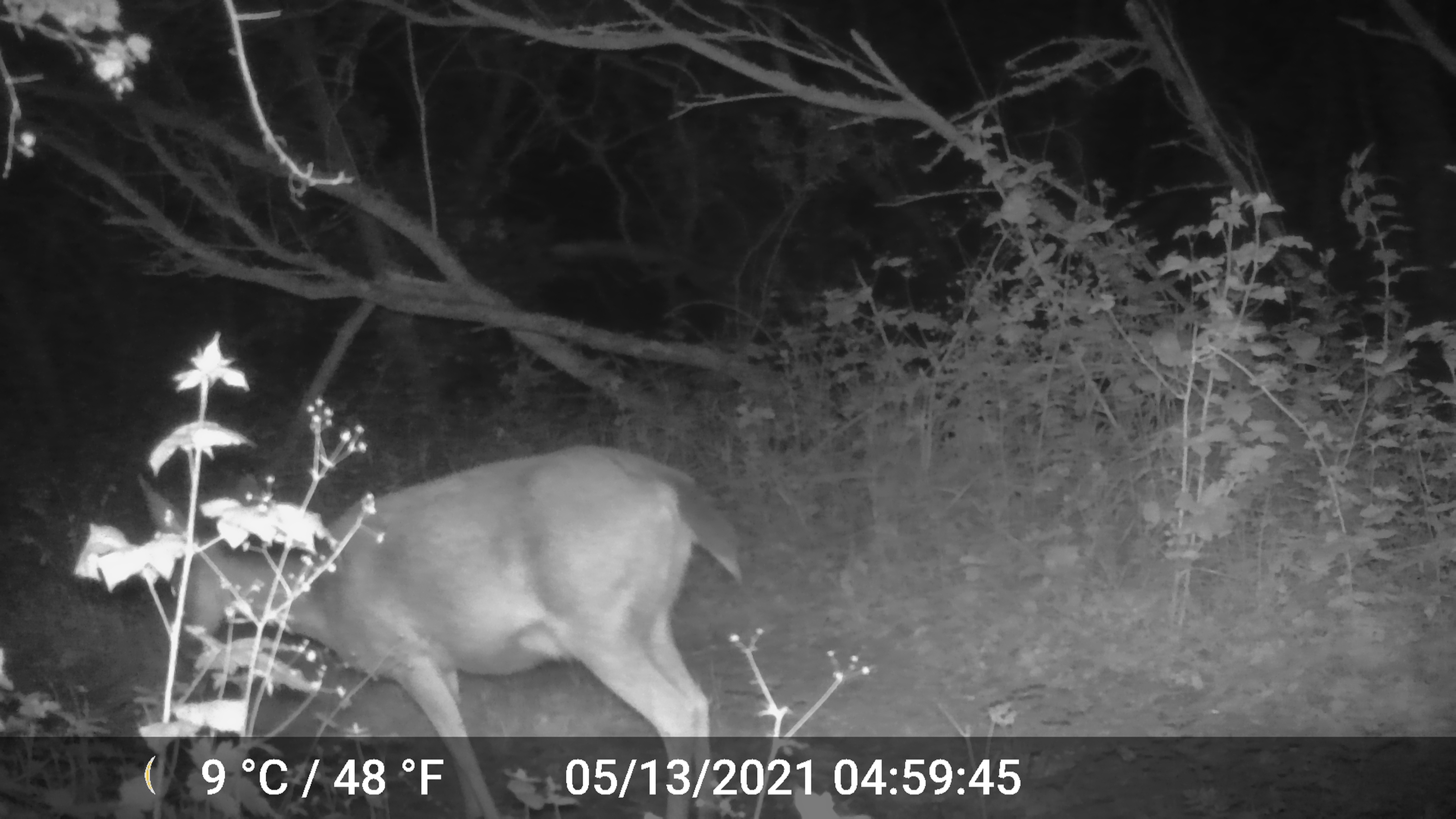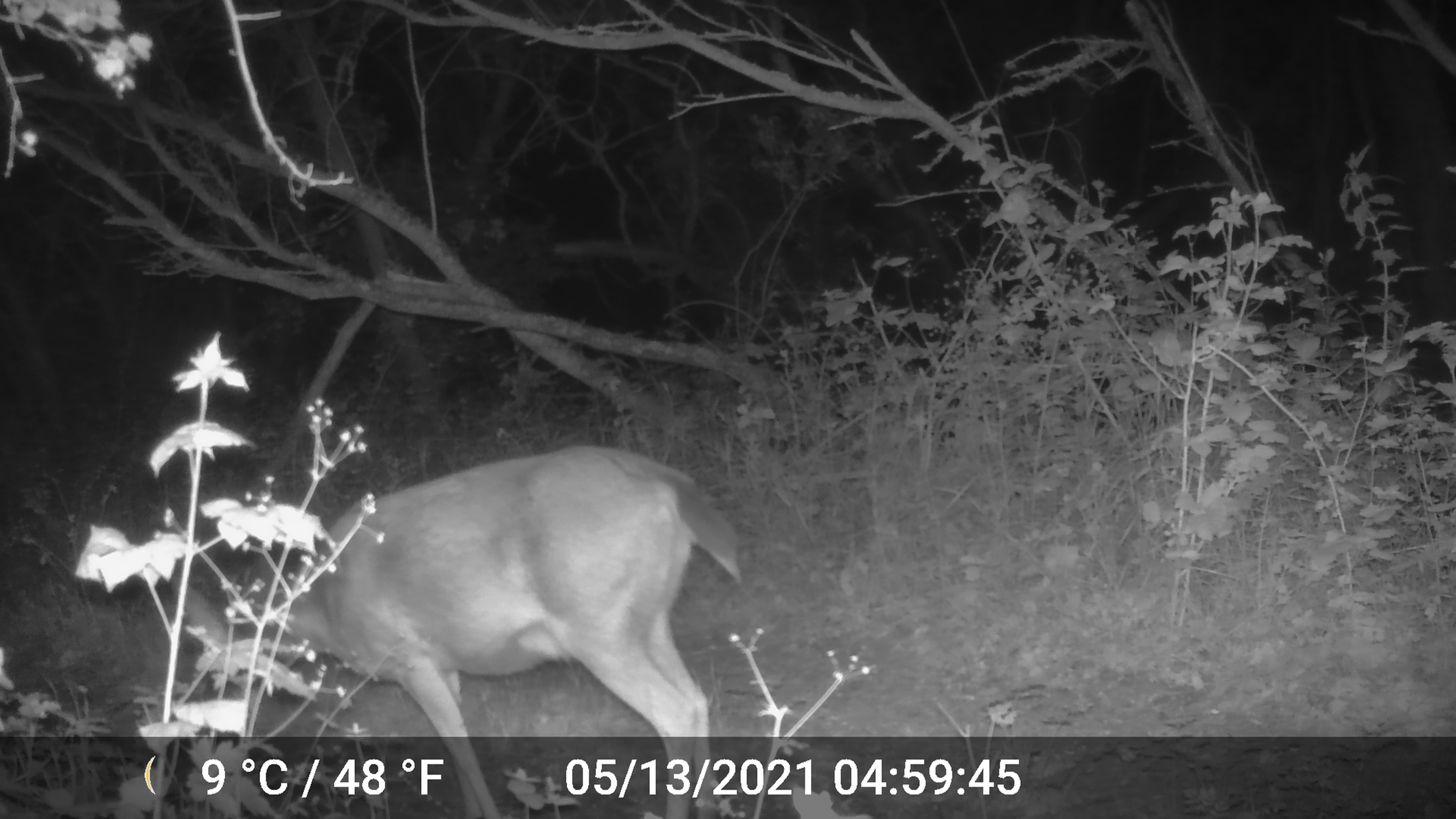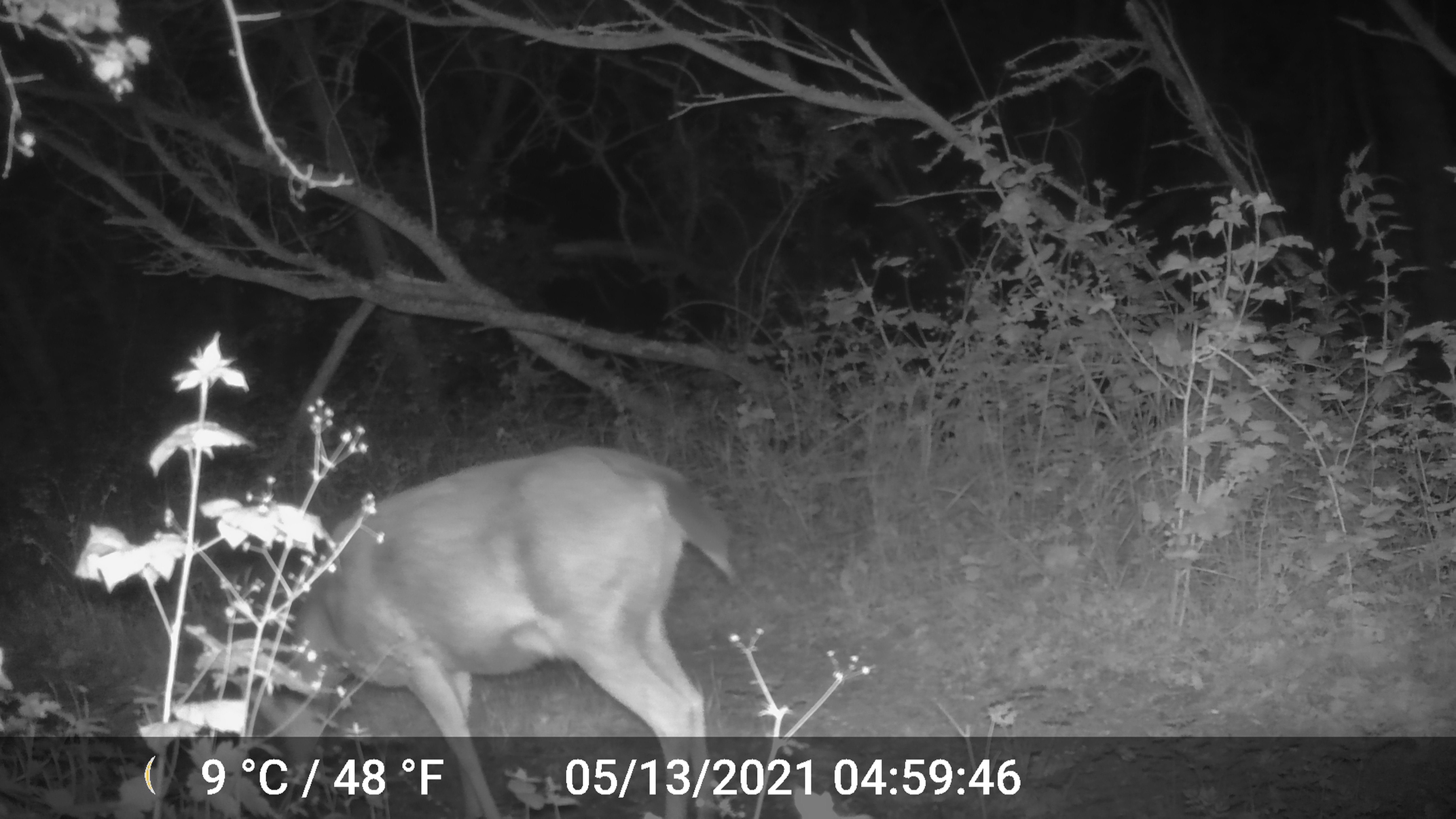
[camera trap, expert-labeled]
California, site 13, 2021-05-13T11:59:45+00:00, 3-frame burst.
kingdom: Animalia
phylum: Chordata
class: Mammalia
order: Artiodactyla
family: Cervidae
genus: Odocoileus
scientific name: Odocoileus hemionus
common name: mule deer